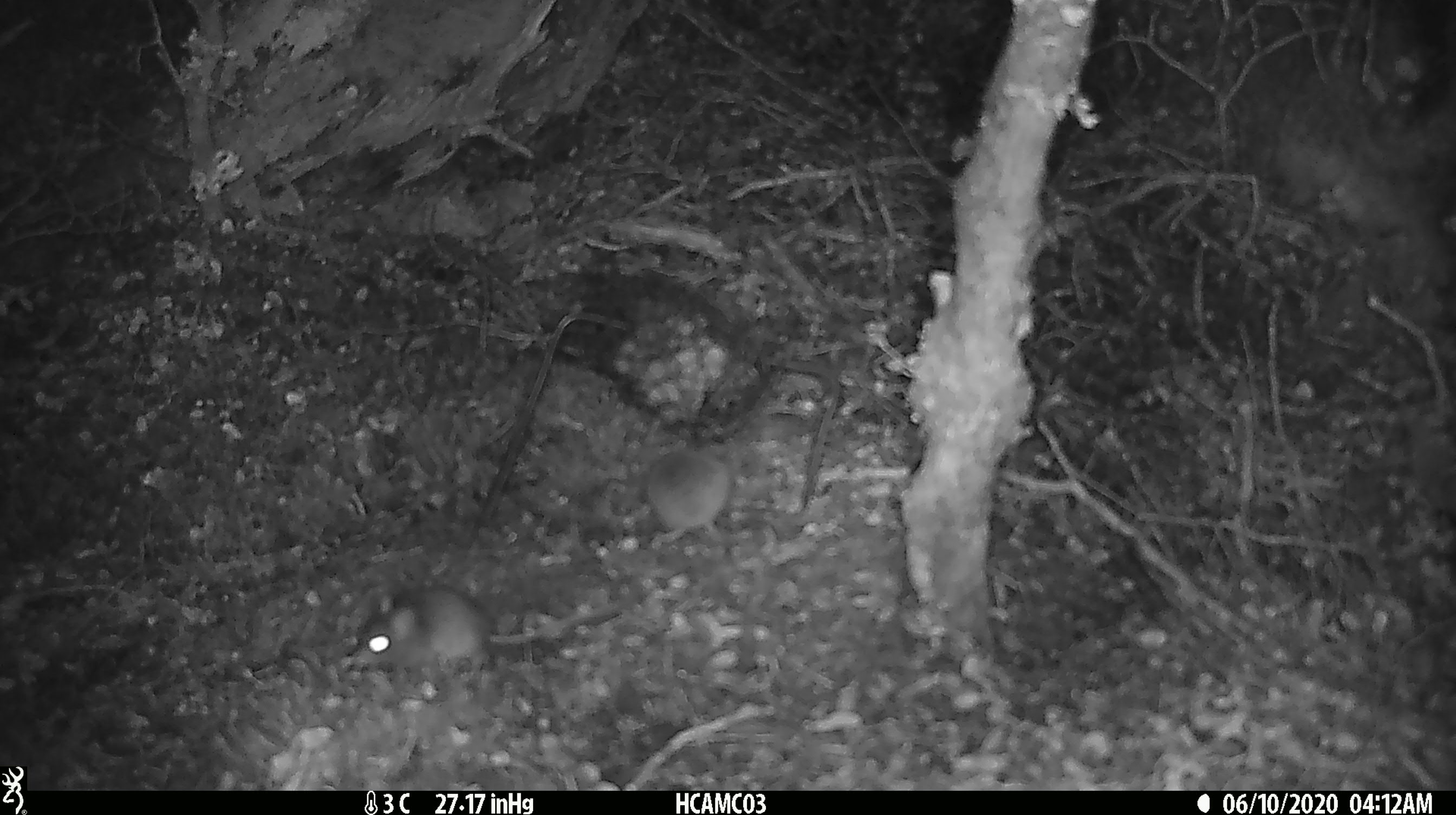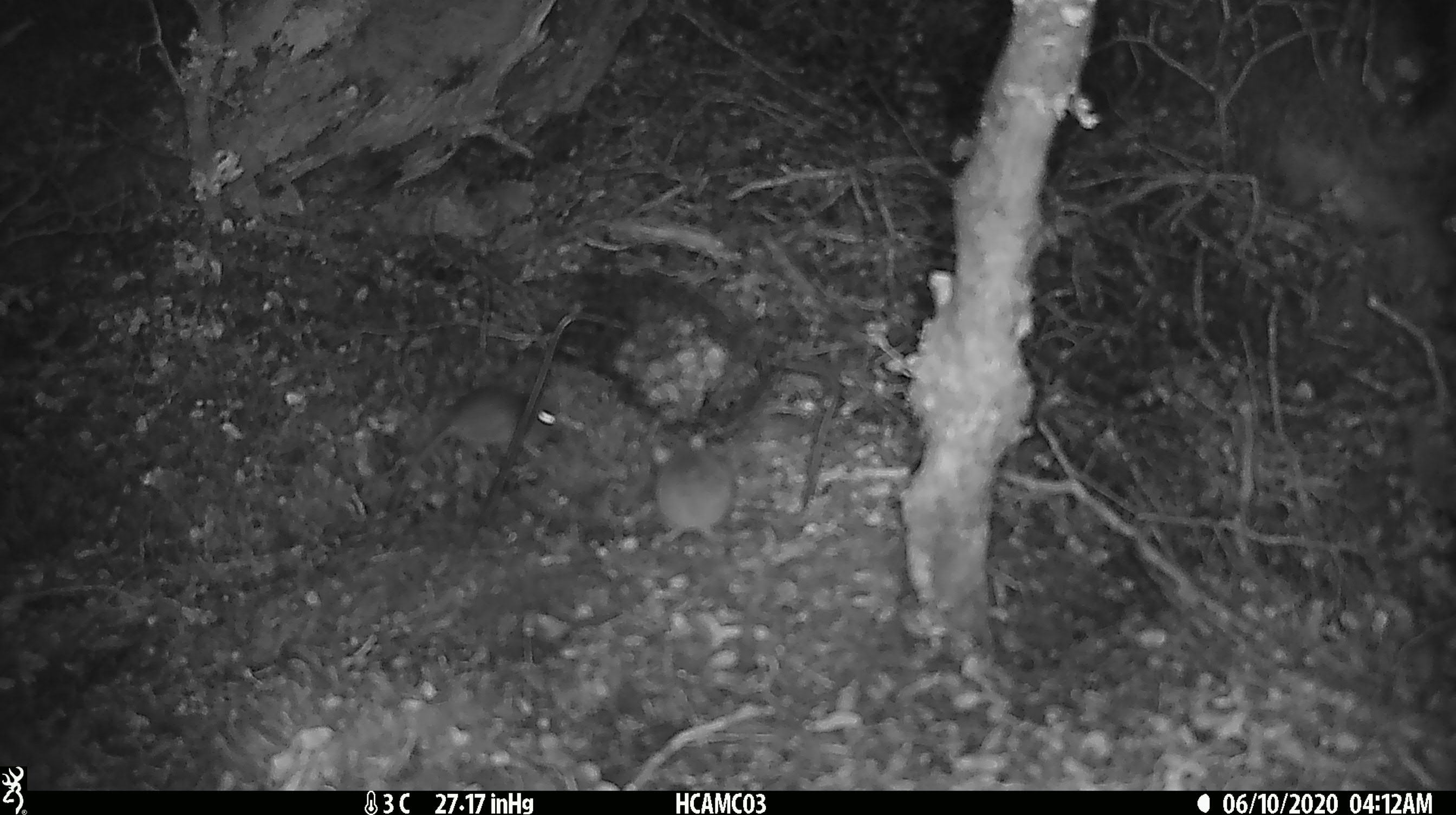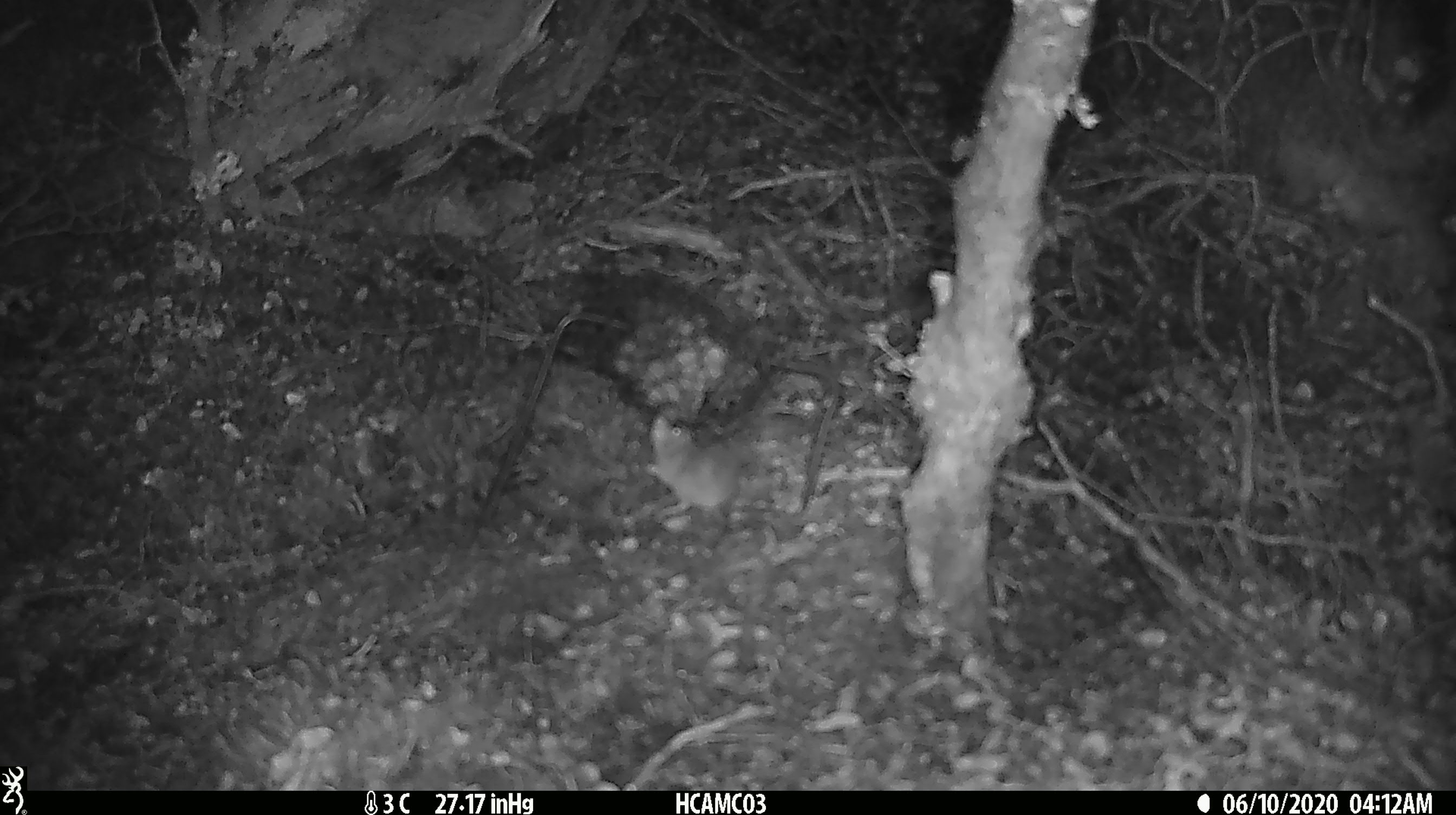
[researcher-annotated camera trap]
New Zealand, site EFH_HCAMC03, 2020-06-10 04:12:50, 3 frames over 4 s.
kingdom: Animalia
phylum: Chordata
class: Mammalia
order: Rodentia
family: Muridae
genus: Mus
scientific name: Mus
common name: mouse